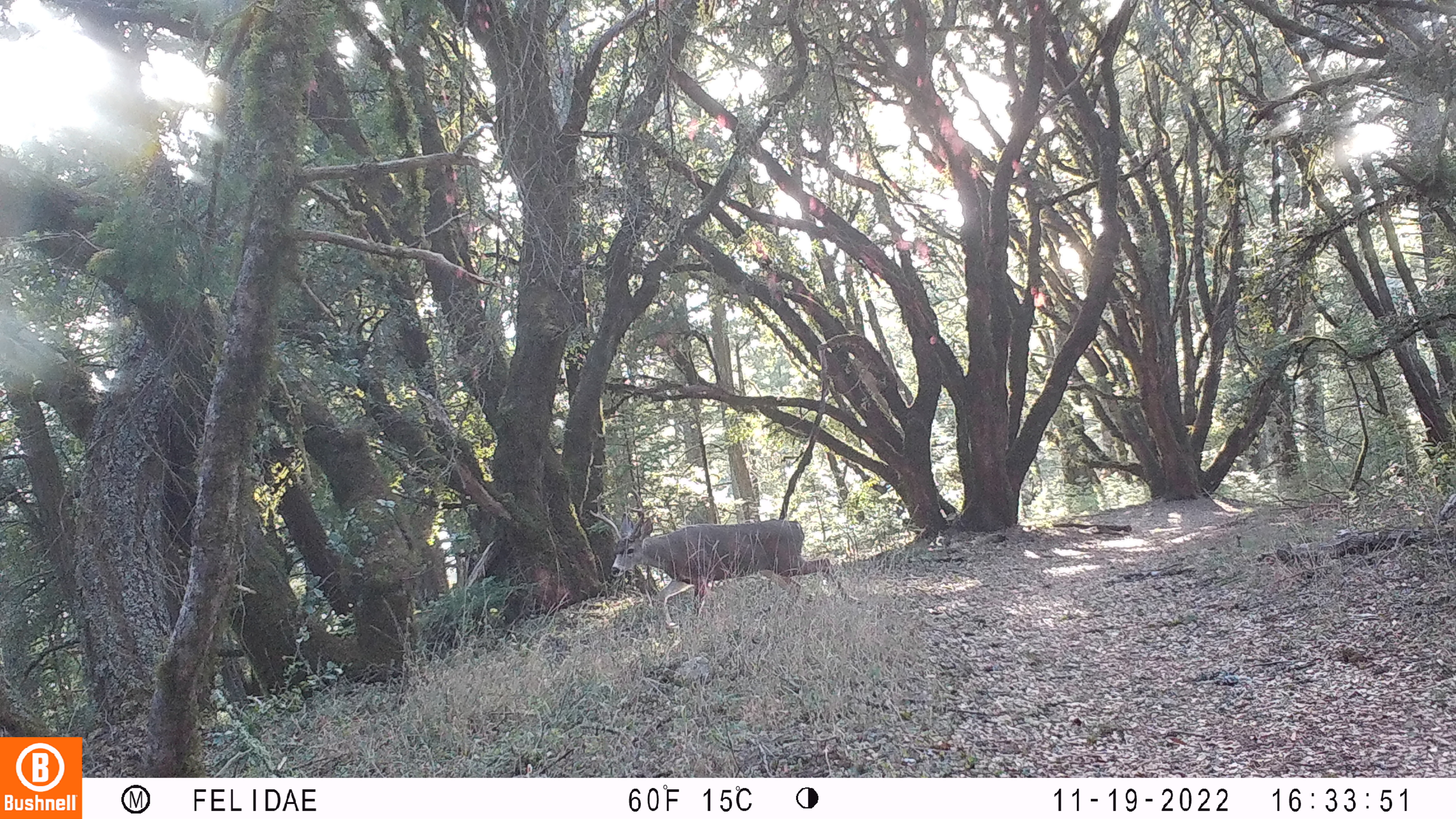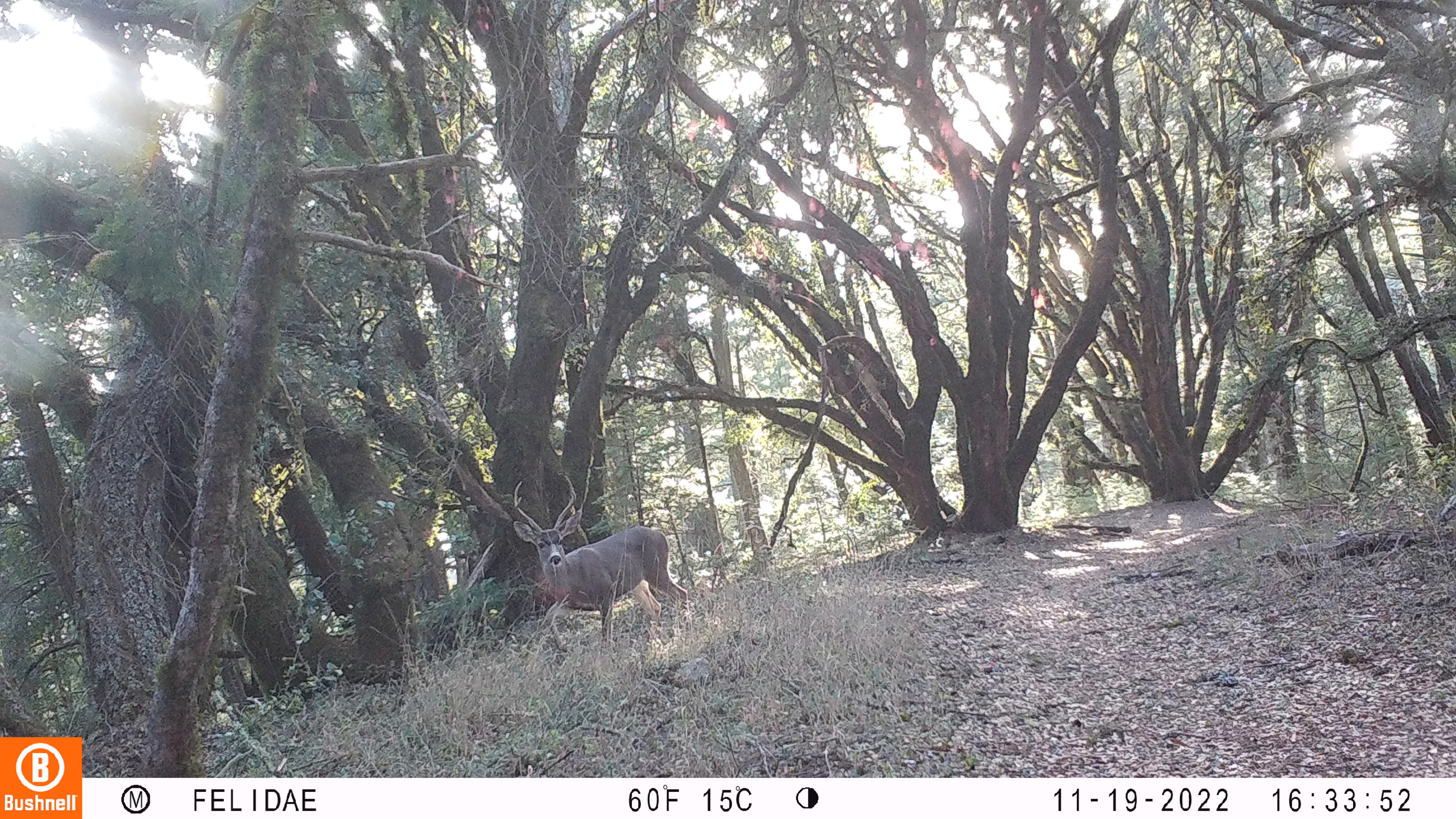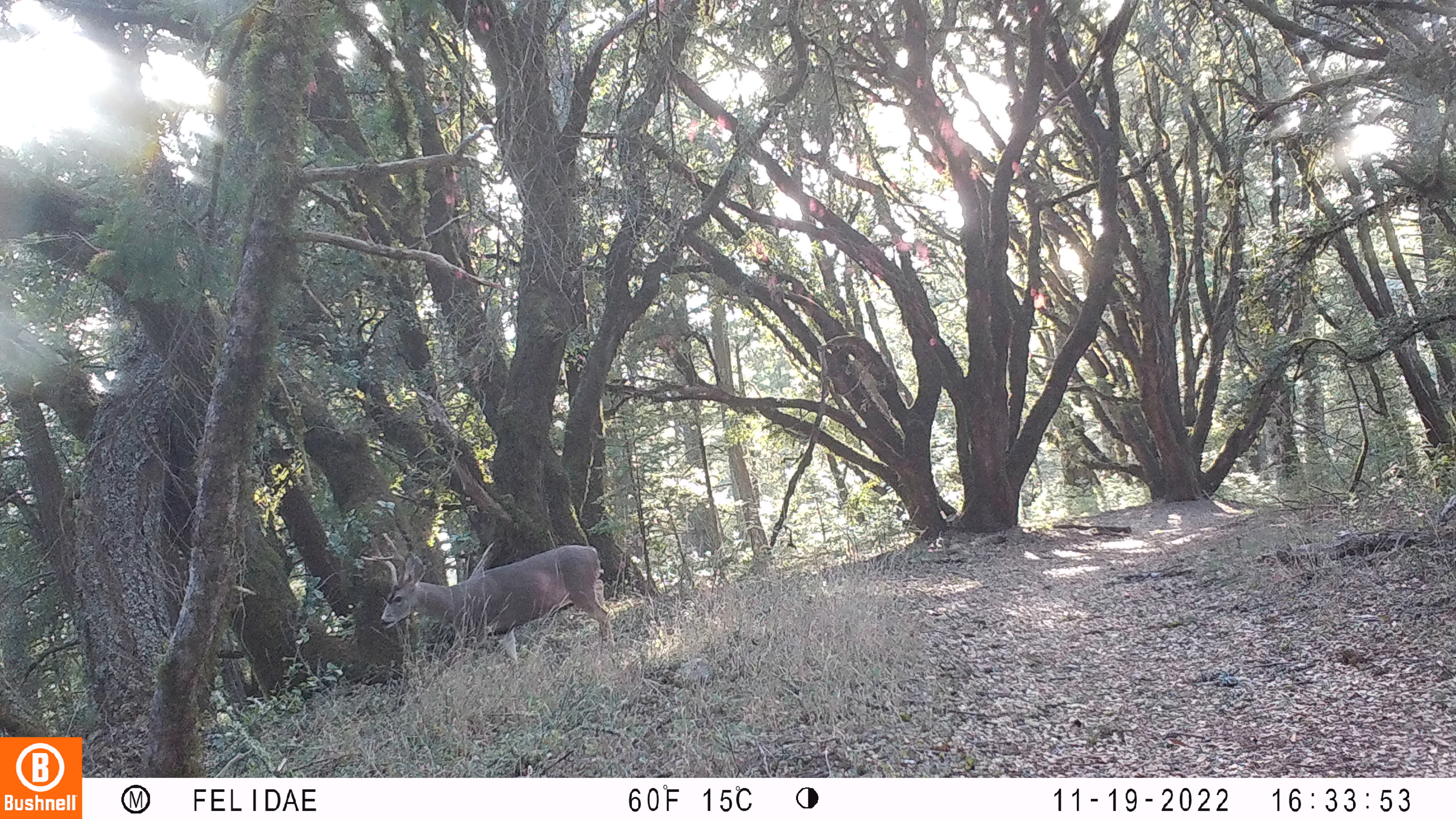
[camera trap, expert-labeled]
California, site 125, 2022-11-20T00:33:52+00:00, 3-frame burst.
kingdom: Animalia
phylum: Chordata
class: Mammalia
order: Artiodactyla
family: Cervidae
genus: Odocoileus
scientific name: Odocoileus hemionus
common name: mule deer